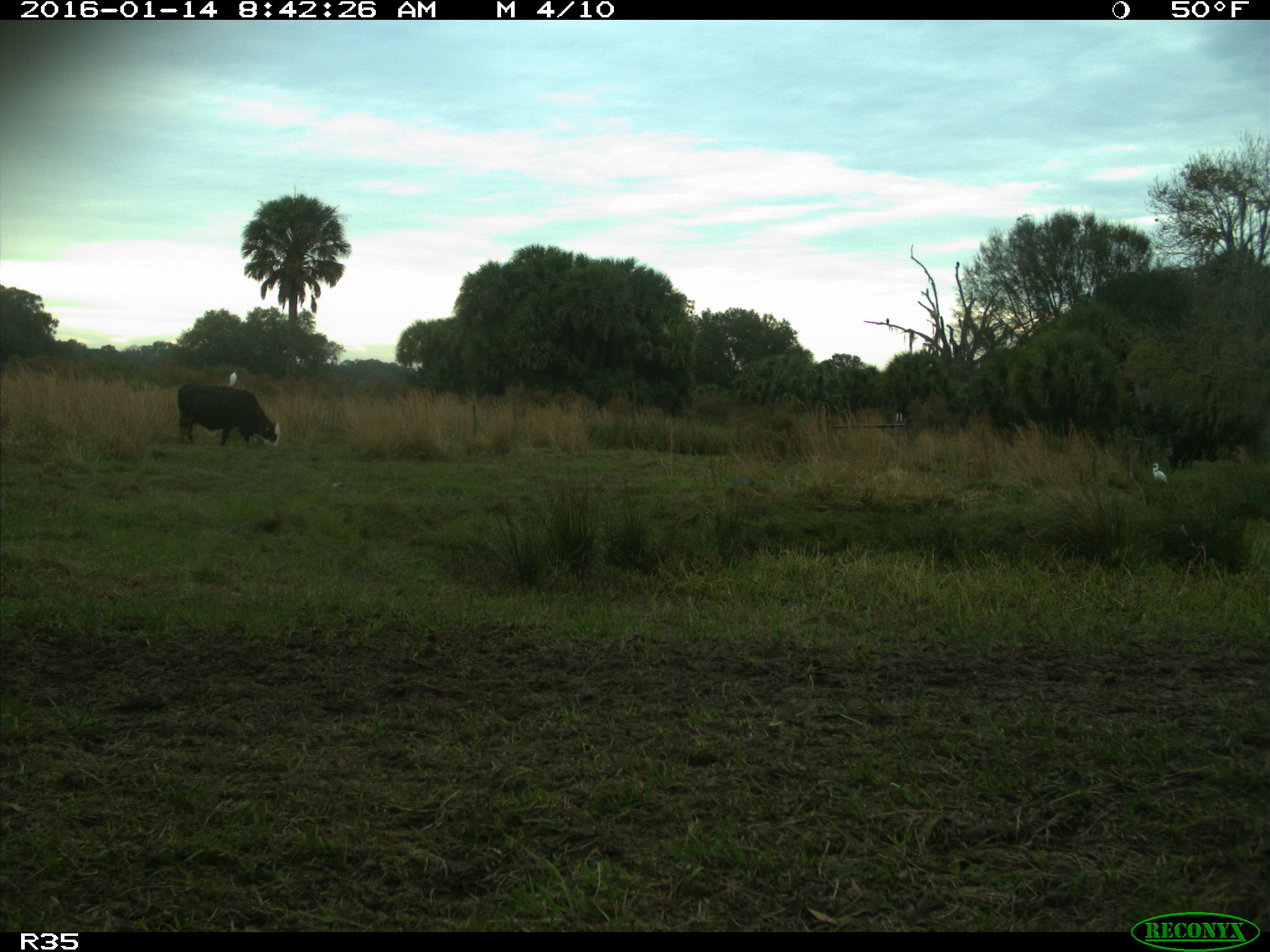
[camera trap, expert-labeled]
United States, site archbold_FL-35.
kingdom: Animalia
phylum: Chordata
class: Mammalia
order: Artiodactyla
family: Bovidae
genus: Bos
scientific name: Bos taurus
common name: domestic cow